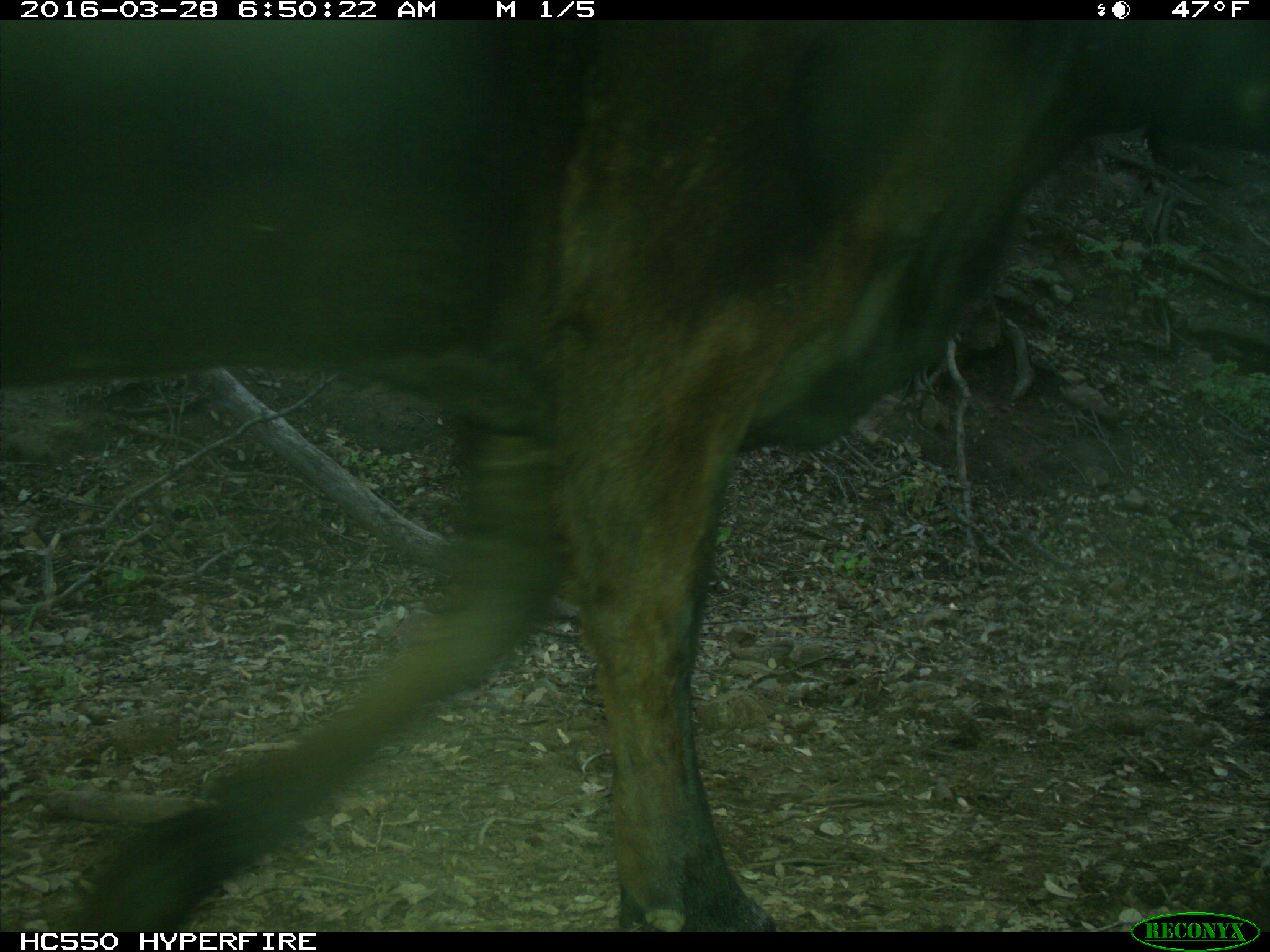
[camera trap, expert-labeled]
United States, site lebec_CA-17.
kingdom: Animalia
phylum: Chordata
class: Mammalia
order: Artiodactyla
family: Bovidae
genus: Bos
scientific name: Bos taurus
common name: domestic cow